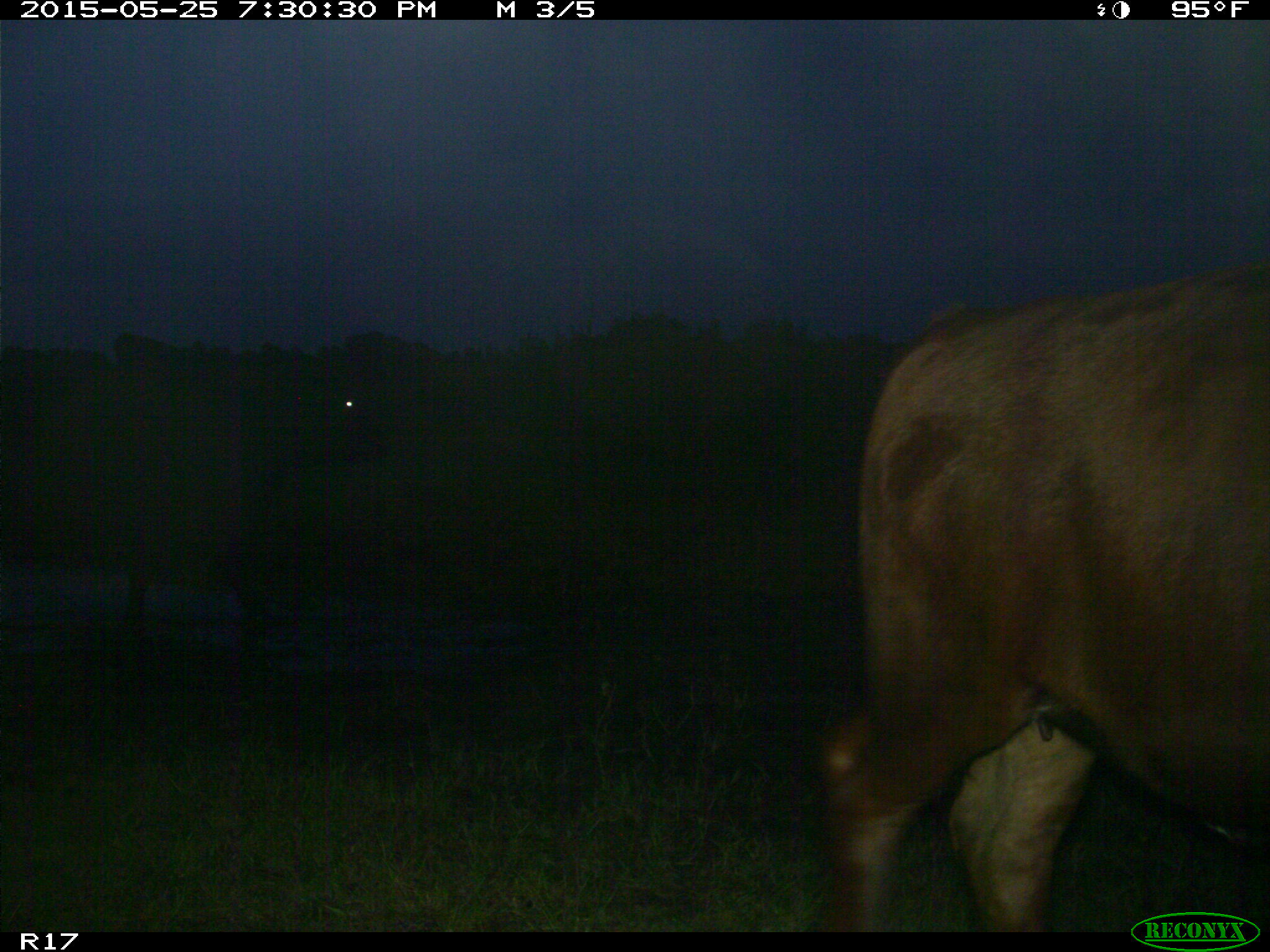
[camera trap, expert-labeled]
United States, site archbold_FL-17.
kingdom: Animalia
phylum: Chordata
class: Mammalia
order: Artiodactyla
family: Bovidae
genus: Bos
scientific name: Bos taurus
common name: domestic cow